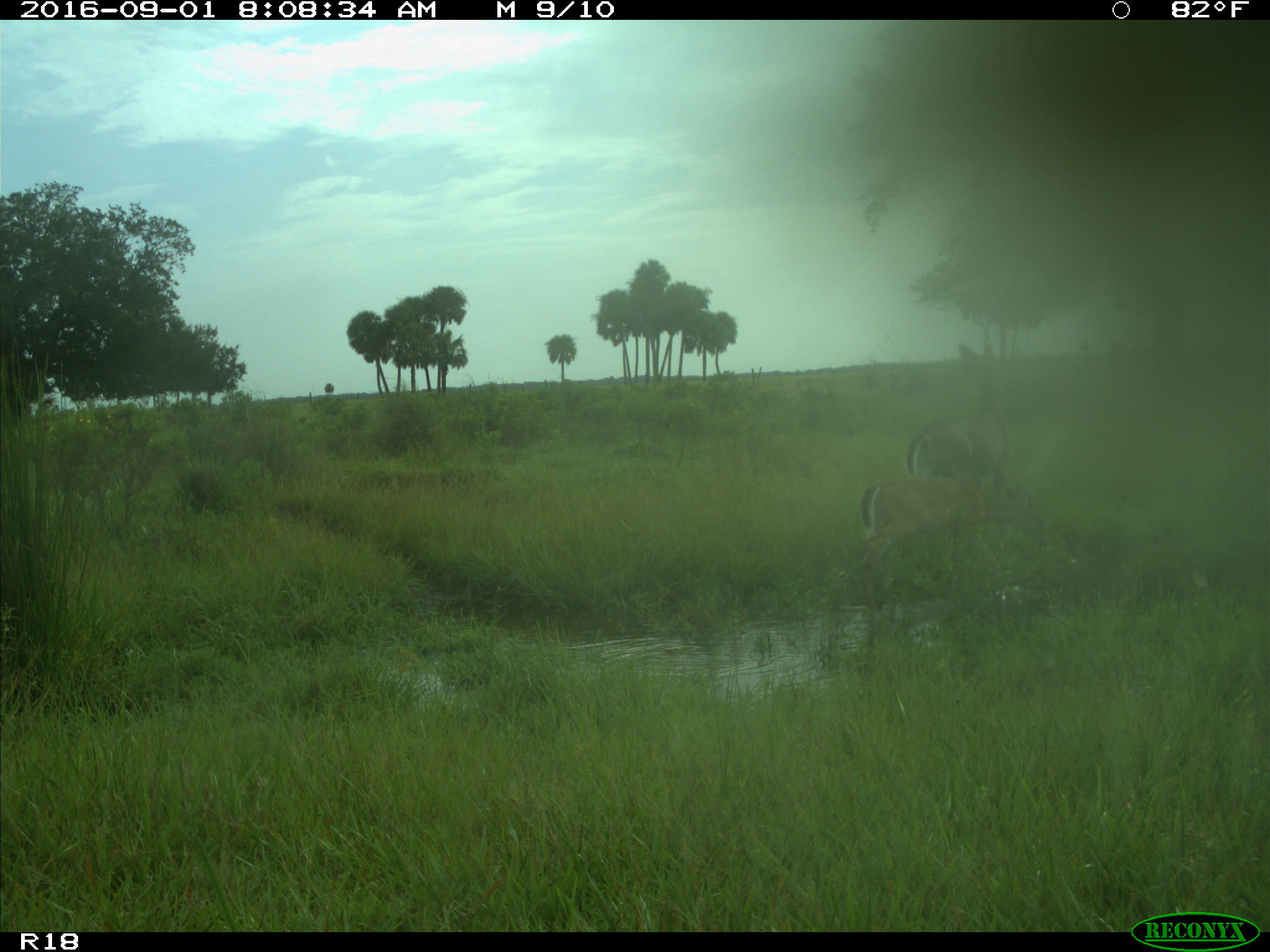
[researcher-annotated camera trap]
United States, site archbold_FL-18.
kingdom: Animalia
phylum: Chordata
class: Mammalia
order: Artiodactyla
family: Cervidae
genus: Odocoileus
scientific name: Odocoileus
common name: deer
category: unidentified deer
Unidentified deer (deer) (Odocoileus).